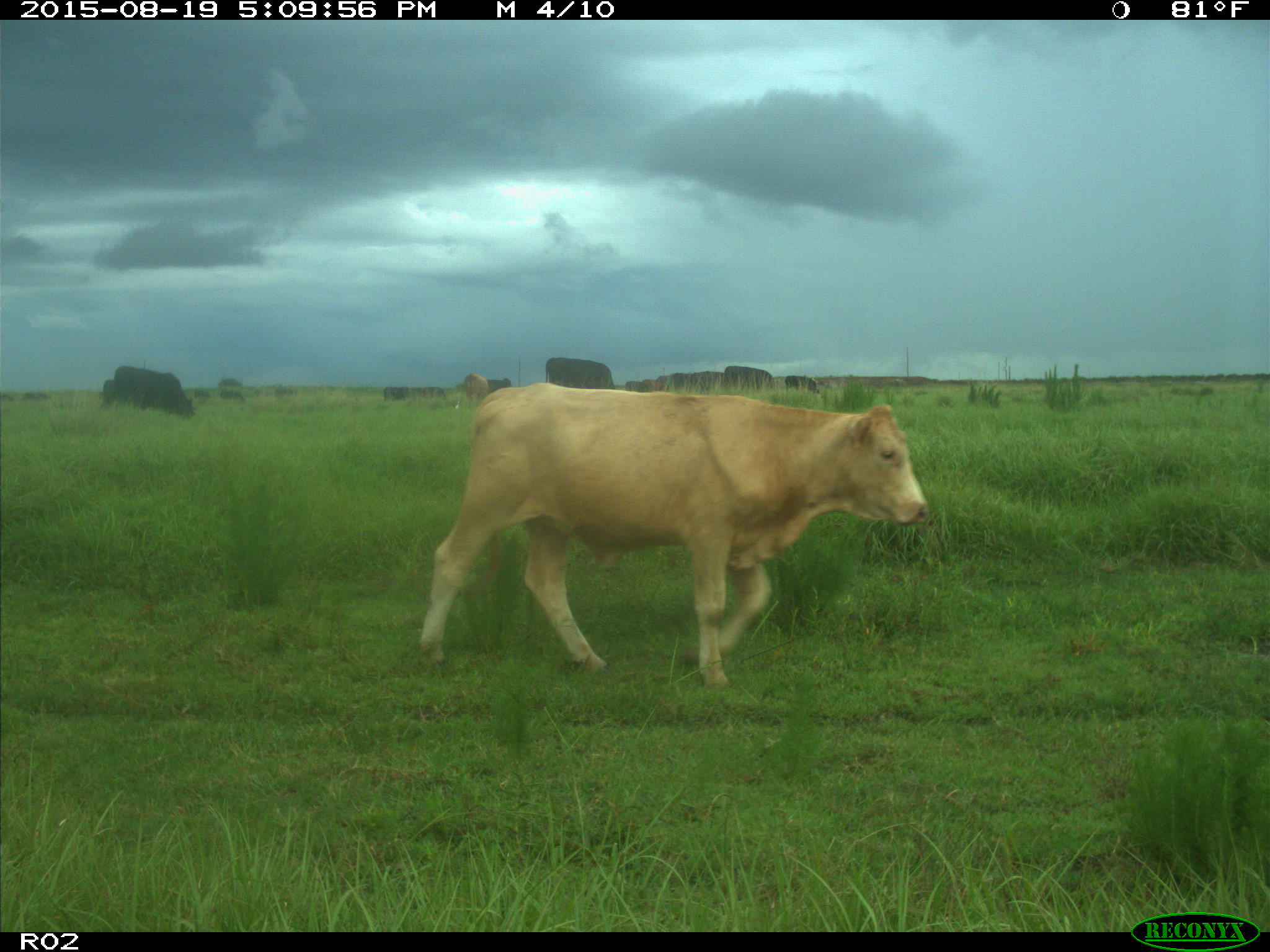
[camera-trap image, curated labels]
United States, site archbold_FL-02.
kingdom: Animalia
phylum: Chordata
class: Mammalia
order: Artiodactyla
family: Bovidae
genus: Bos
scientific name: Bos taurus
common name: domestic cow